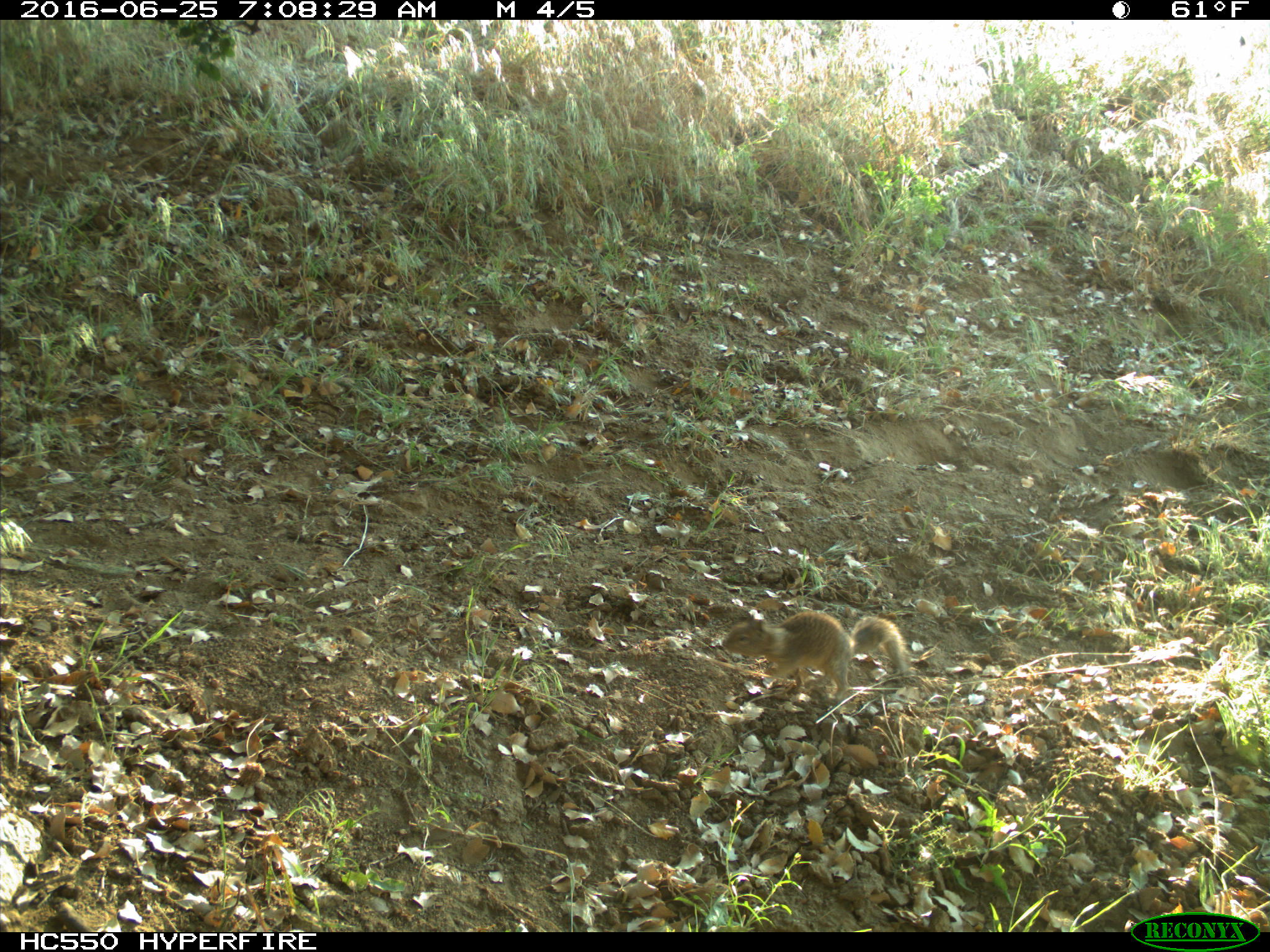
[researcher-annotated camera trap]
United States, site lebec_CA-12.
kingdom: Animalia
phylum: Chordata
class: Mammalia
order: Rodentia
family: Sciuridae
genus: Otospermophilus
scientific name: Otospermophilus beecheyi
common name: california ground squirrel